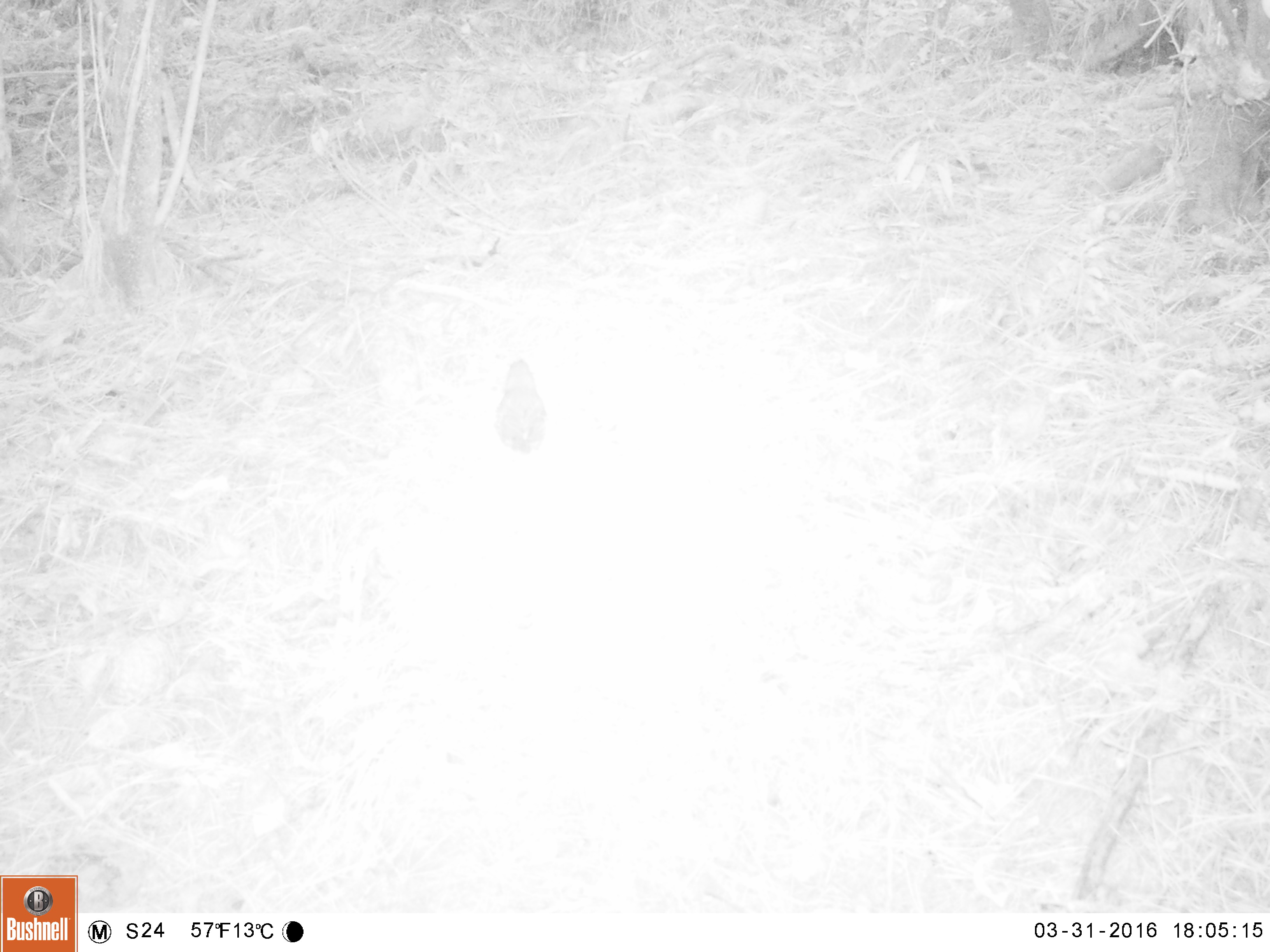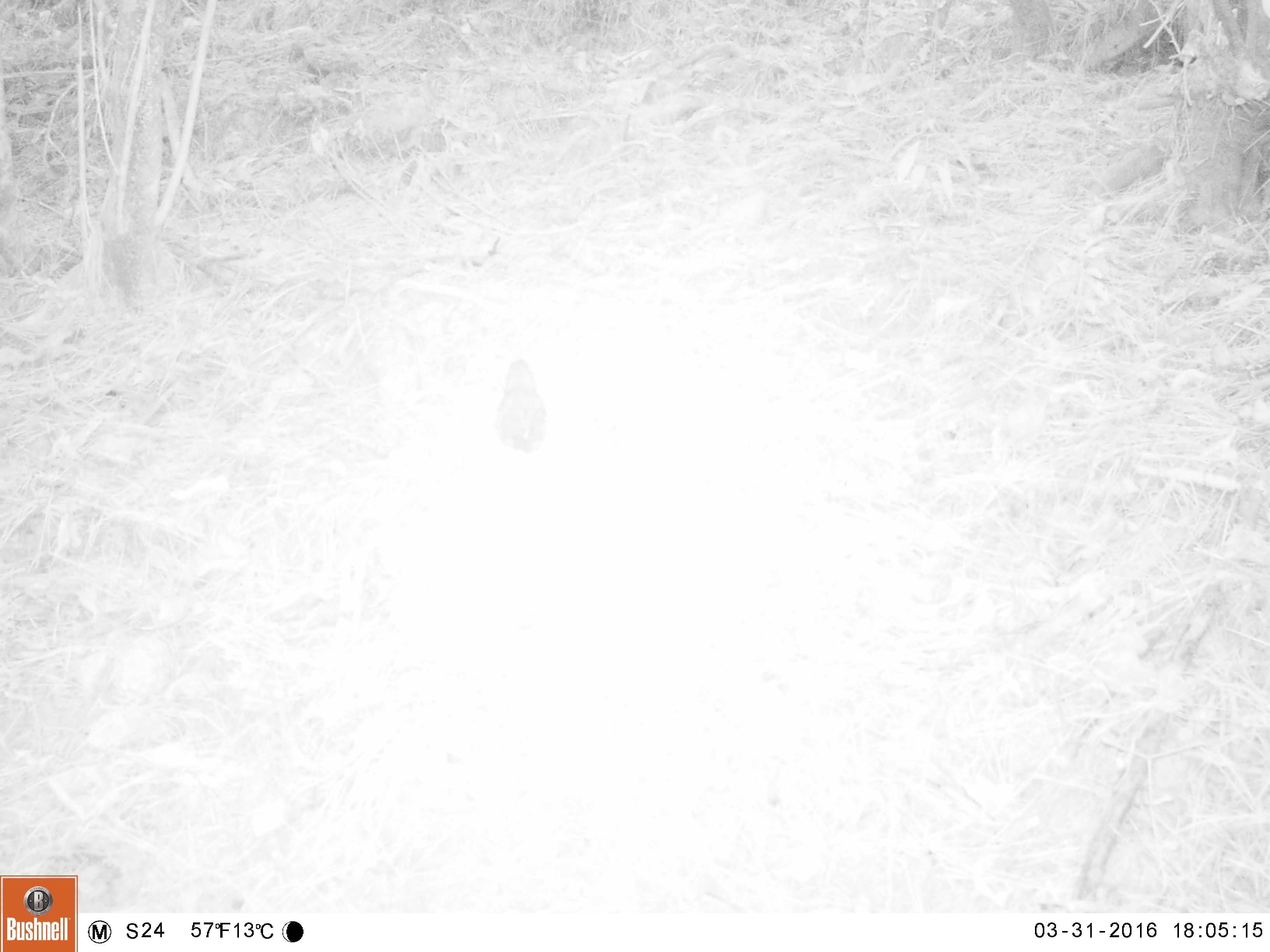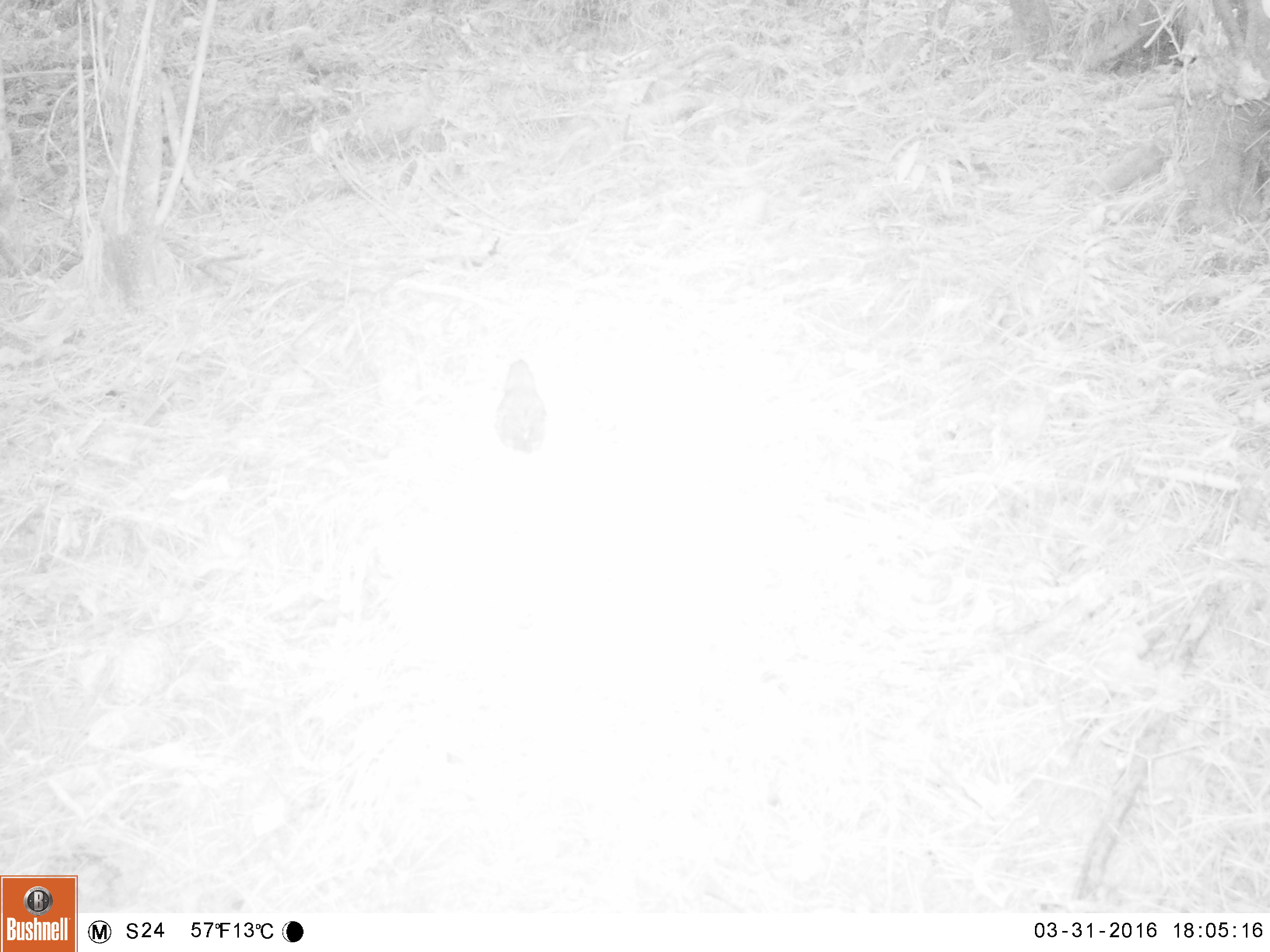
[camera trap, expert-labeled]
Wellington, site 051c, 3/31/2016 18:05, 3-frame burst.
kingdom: Animalia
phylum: Chordata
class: Aves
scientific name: Aves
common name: bird